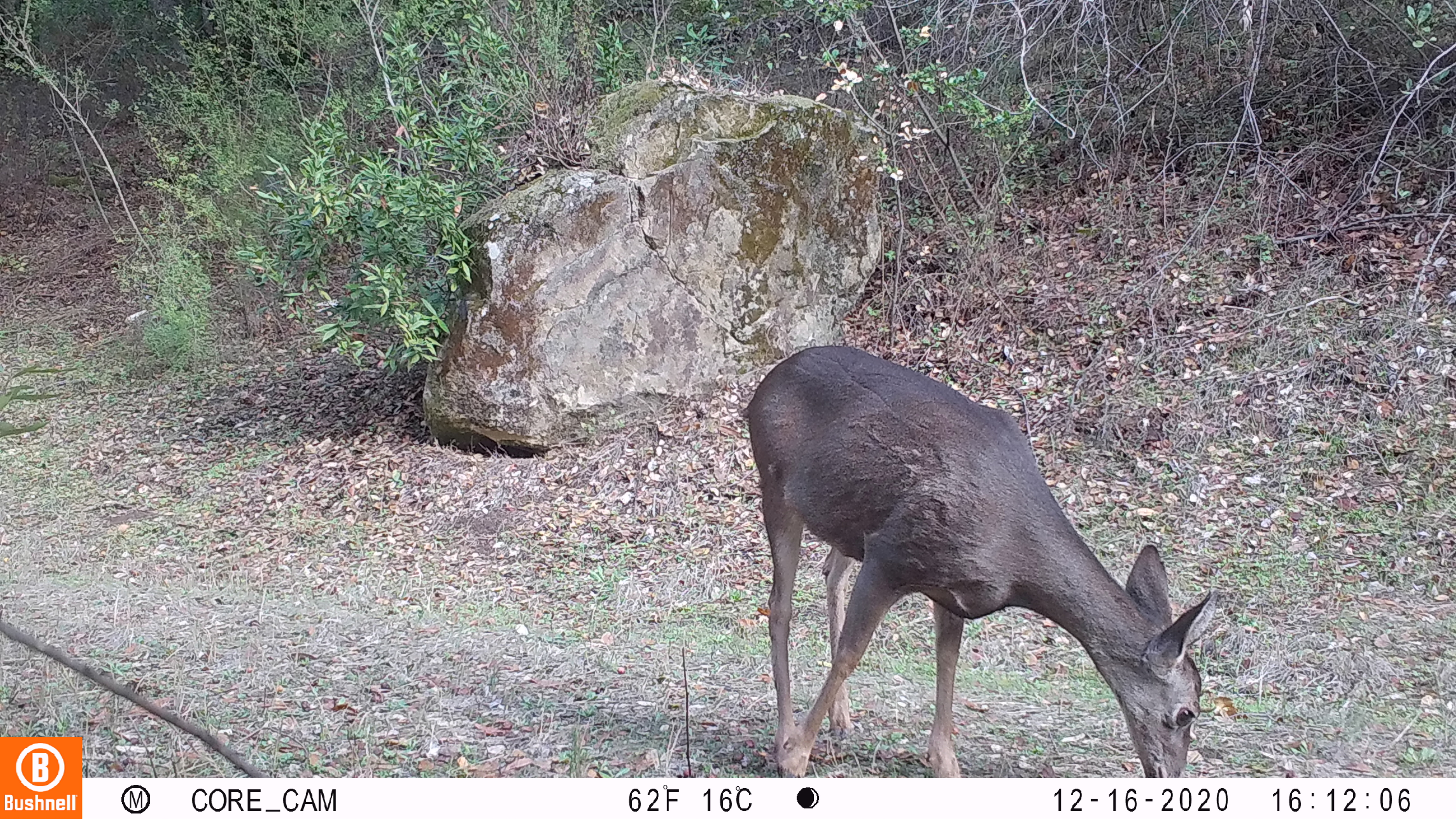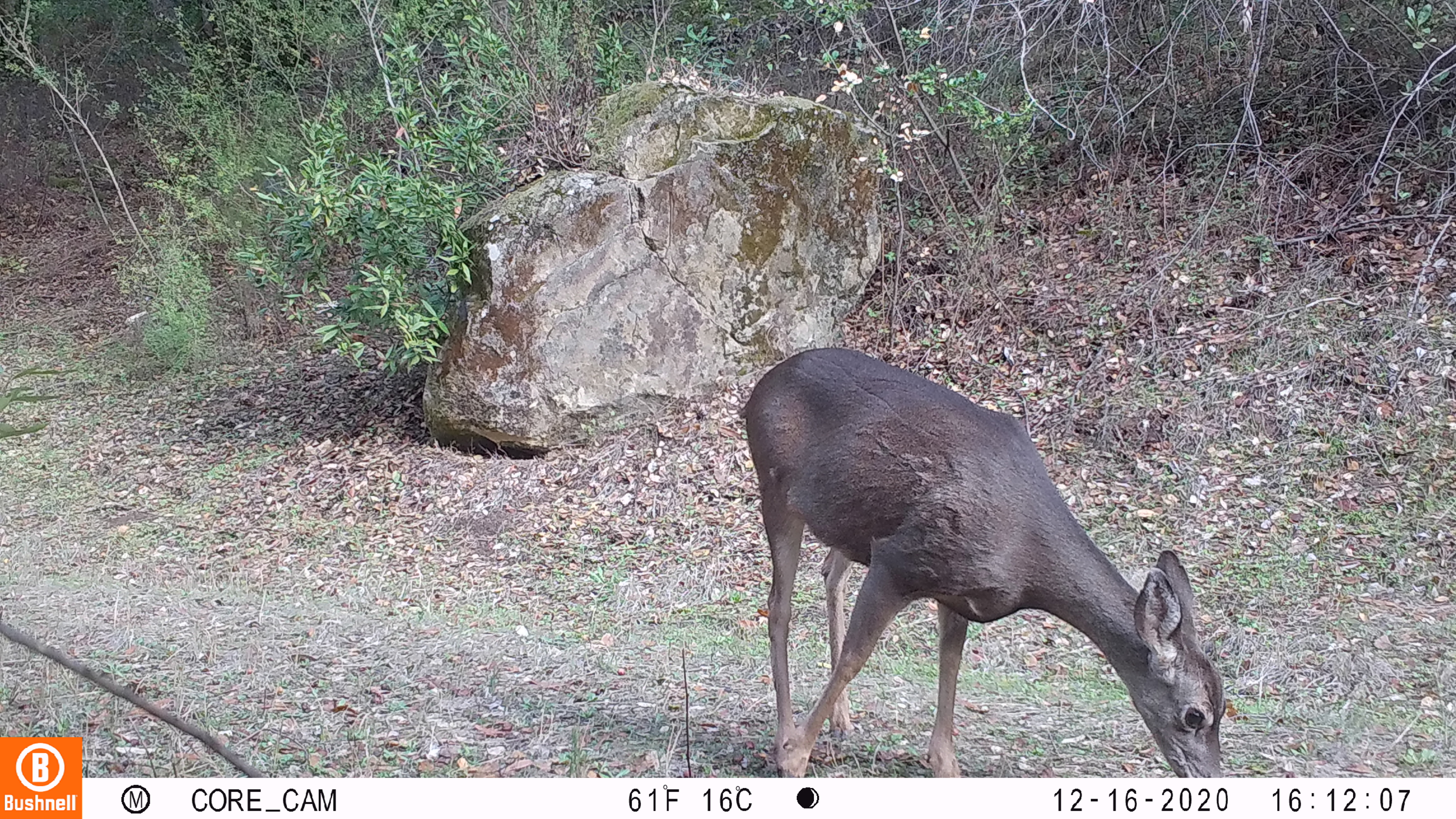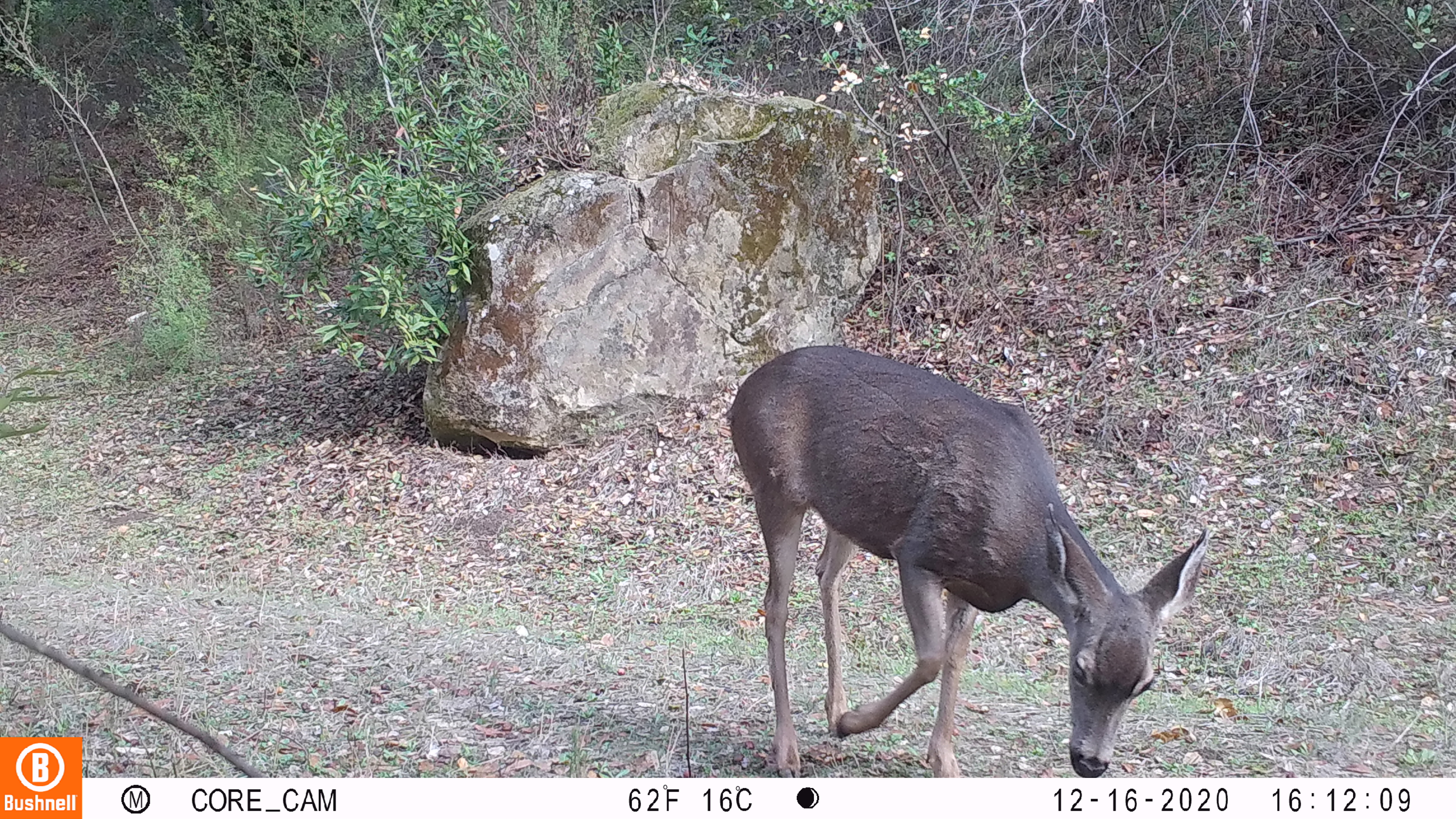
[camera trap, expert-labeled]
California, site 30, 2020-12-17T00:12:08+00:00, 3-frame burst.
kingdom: Animalia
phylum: Chordata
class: Mammalia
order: Artiodactyla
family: Cervidae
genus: Odocoileus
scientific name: Odocoileus hemionus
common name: mule deer